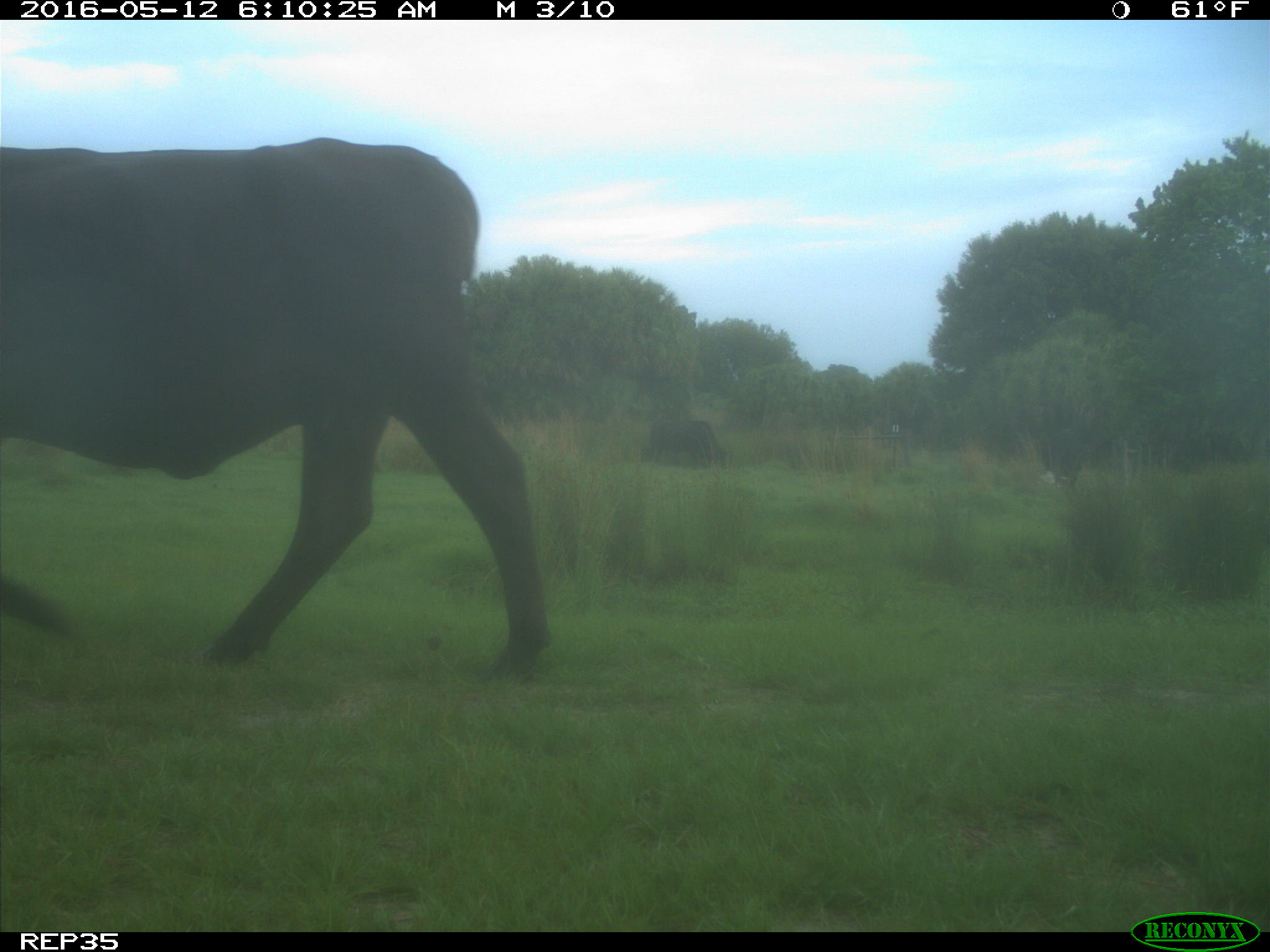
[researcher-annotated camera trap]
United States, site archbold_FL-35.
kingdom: Animalia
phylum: Chordata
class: Mammalia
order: Artiodactyla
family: Bovidae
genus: Bos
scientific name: Bos taurus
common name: domestic cow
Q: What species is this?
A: Bos taurus (domestic cow).